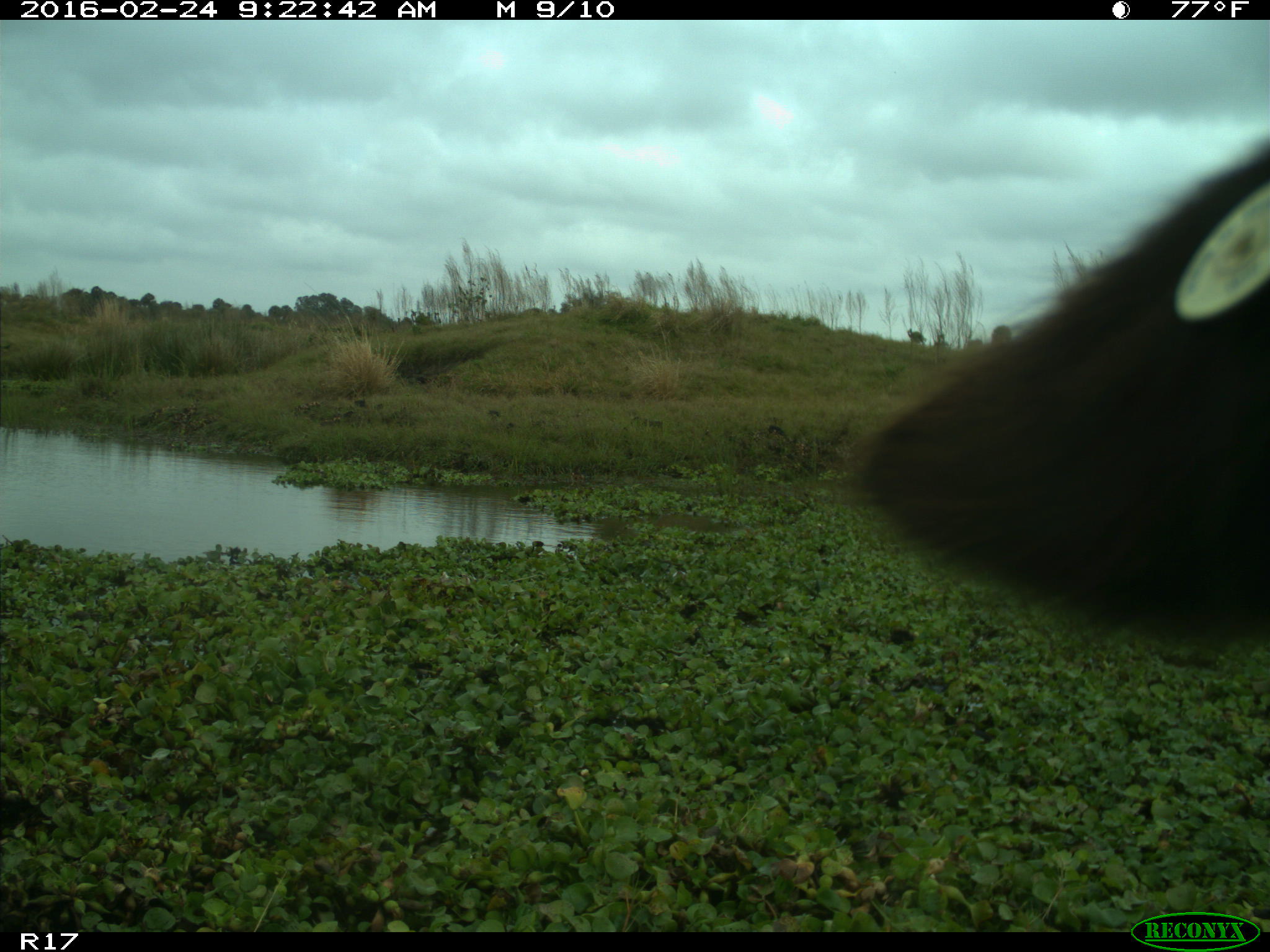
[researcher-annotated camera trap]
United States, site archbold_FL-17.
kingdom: Animalia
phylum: Chordata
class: Mammalia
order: Artiodactyla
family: Bovidae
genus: Bos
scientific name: Bos taurus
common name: domestic cow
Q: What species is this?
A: Bos taurus (domestic cow).